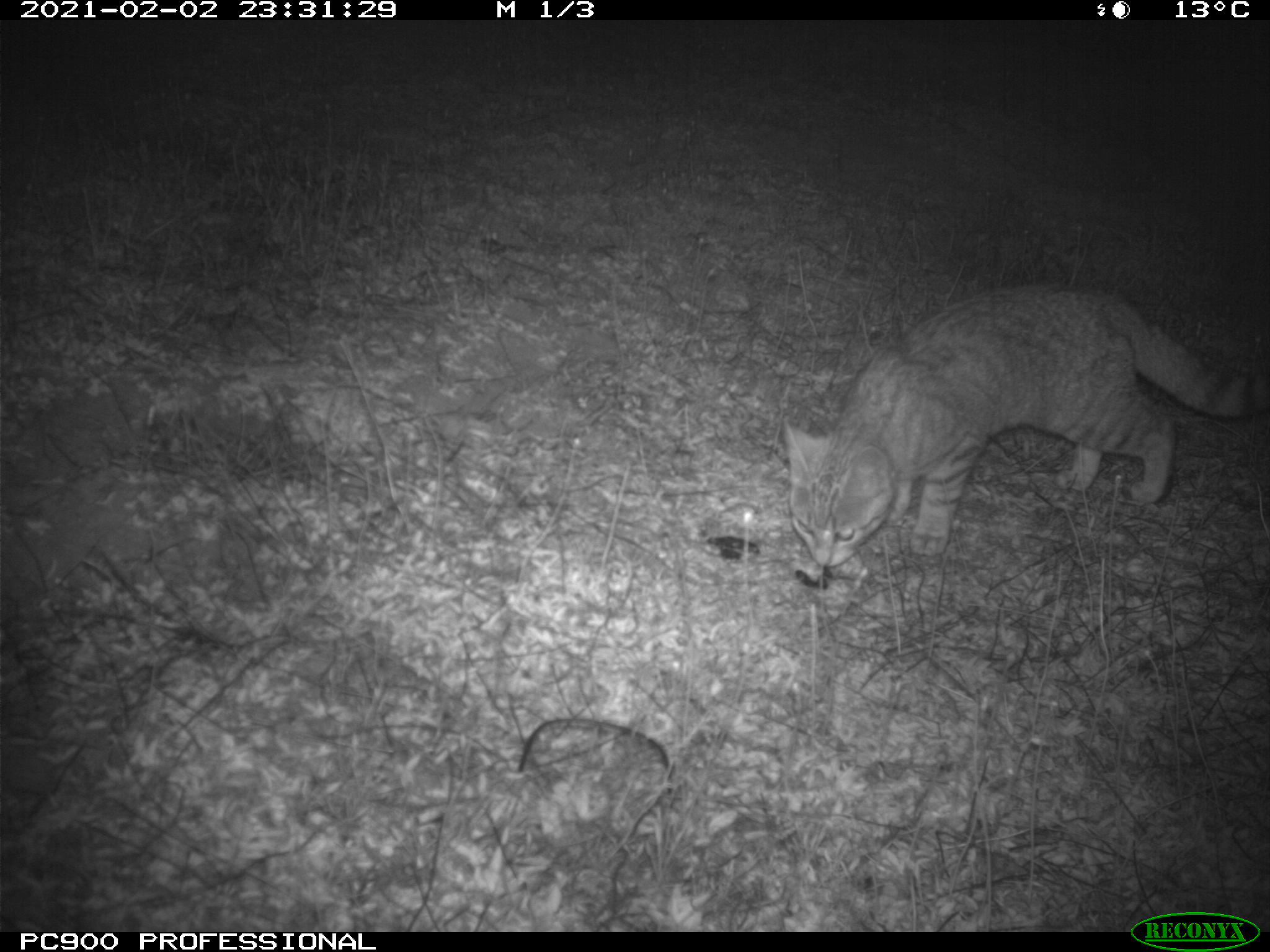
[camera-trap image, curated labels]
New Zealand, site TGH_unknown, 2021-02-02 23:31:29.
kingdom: Animalia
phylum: Chordata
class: Mammalia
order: Carnivora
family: Felidae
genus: Felis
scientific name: Felis catus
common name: domestic cat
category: cat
Cat (domestic cat) (Felis catus).